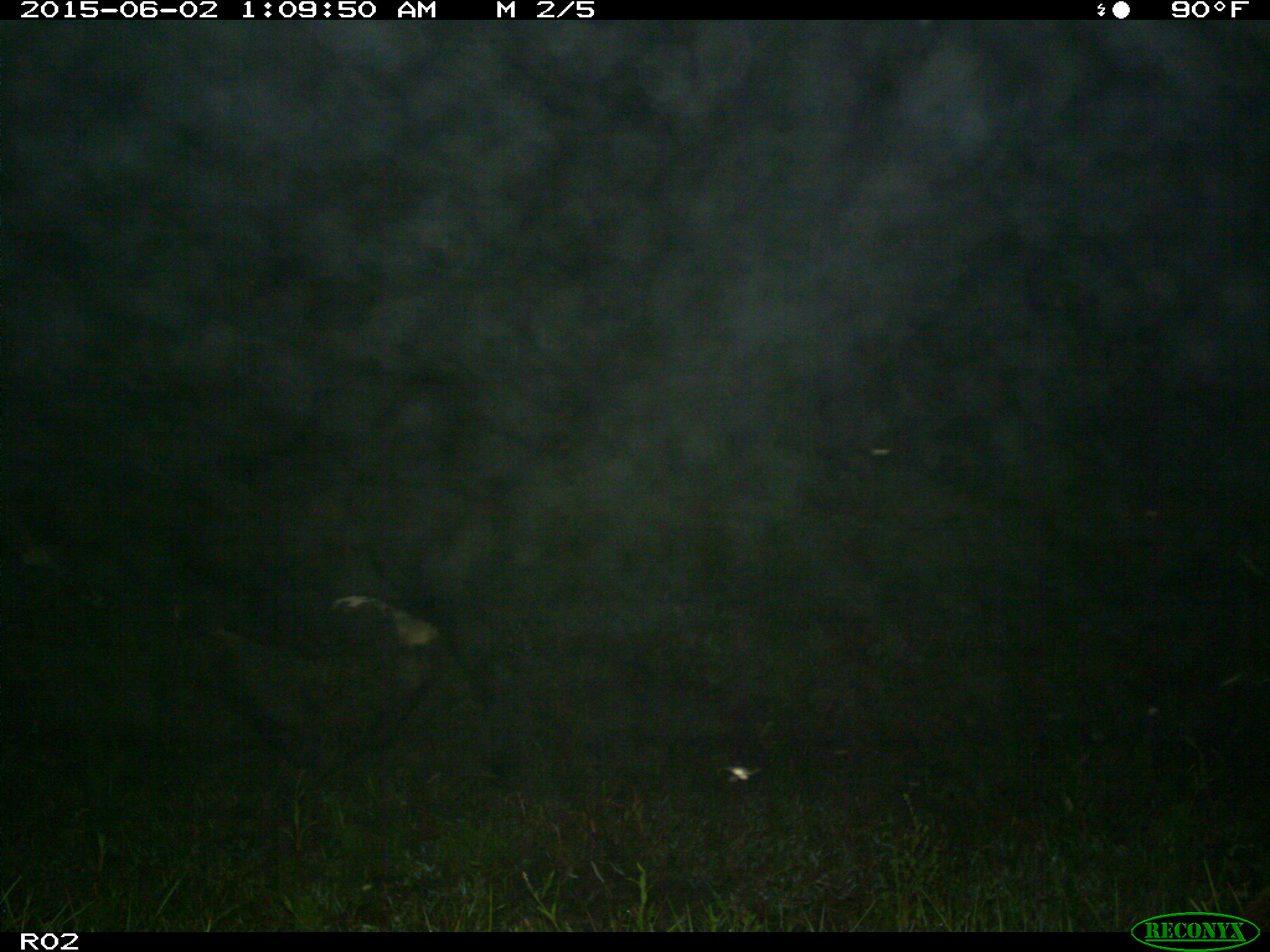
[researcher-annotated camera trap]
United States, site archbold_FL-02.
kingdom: Animalia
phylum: Chordata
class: Mammalia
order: Artiodactyla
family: Bovidae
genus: Bos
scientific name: Bos taurus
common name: domestic cow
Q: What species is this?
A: Bos taurus (domestic cow).